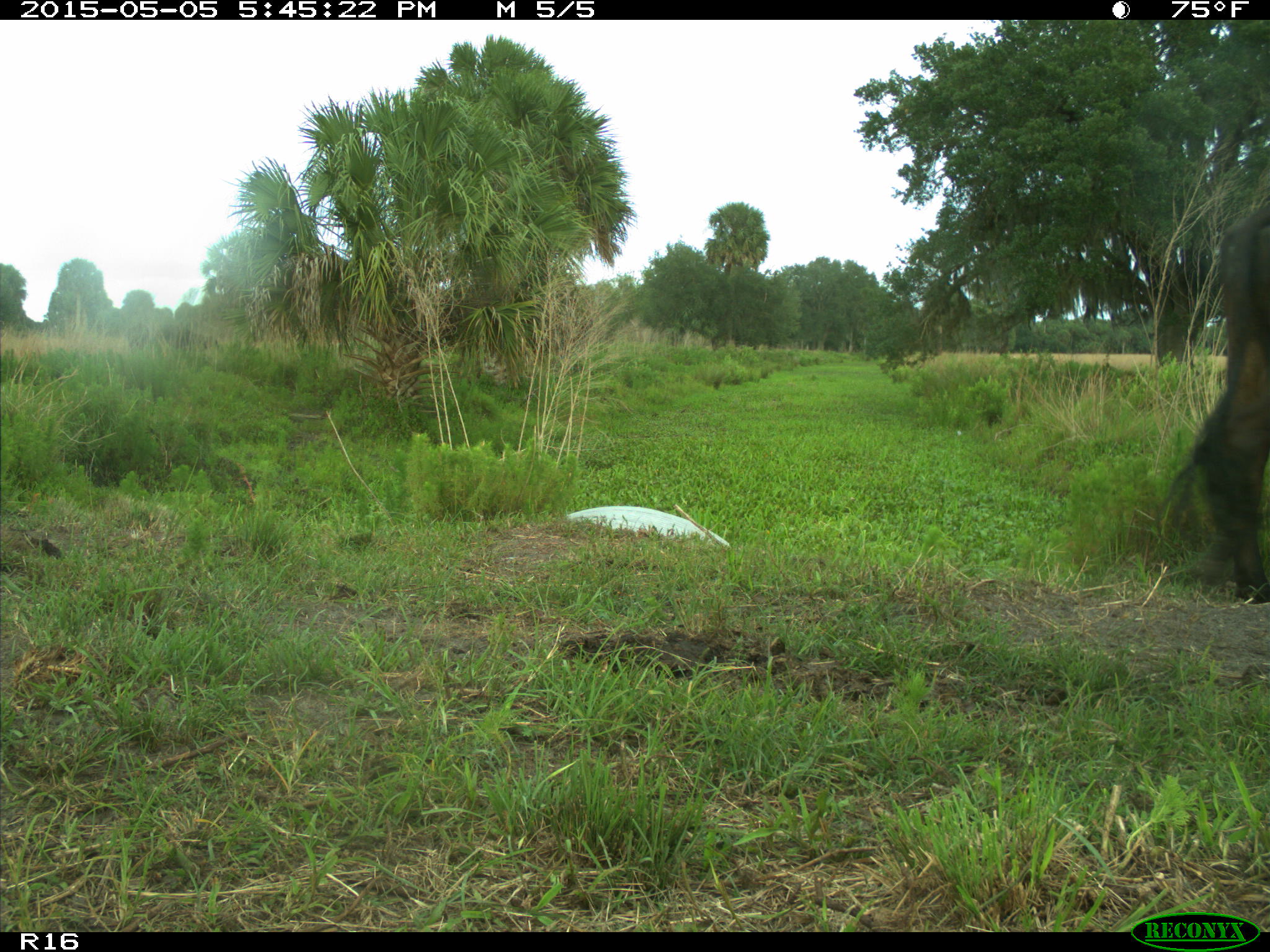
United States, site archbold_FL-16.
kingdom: Animalia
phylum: Chordata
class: Mammalia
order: Artiodactyla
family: Bovidae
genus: Bos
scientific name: Bos taurus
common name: domestic cow